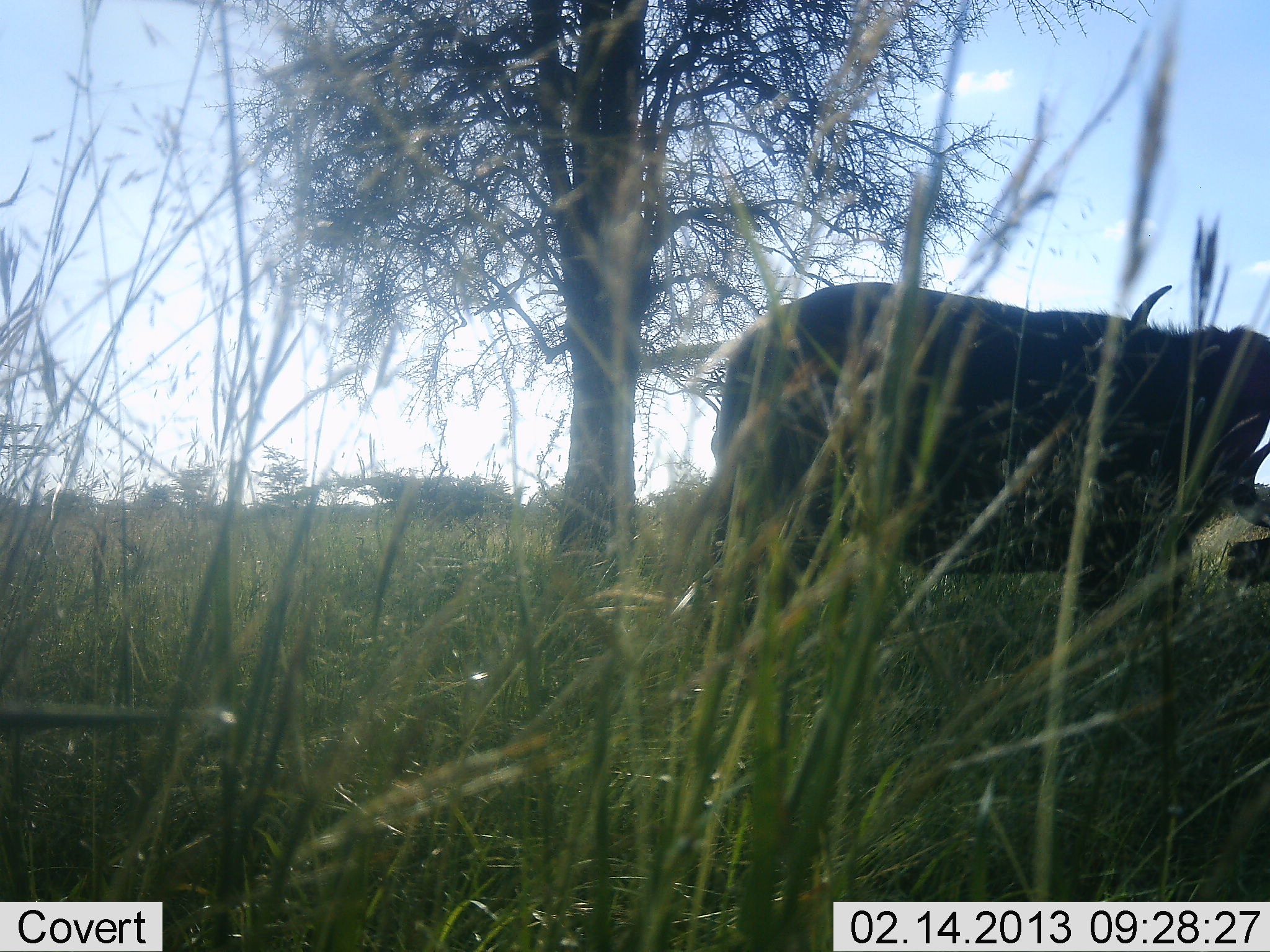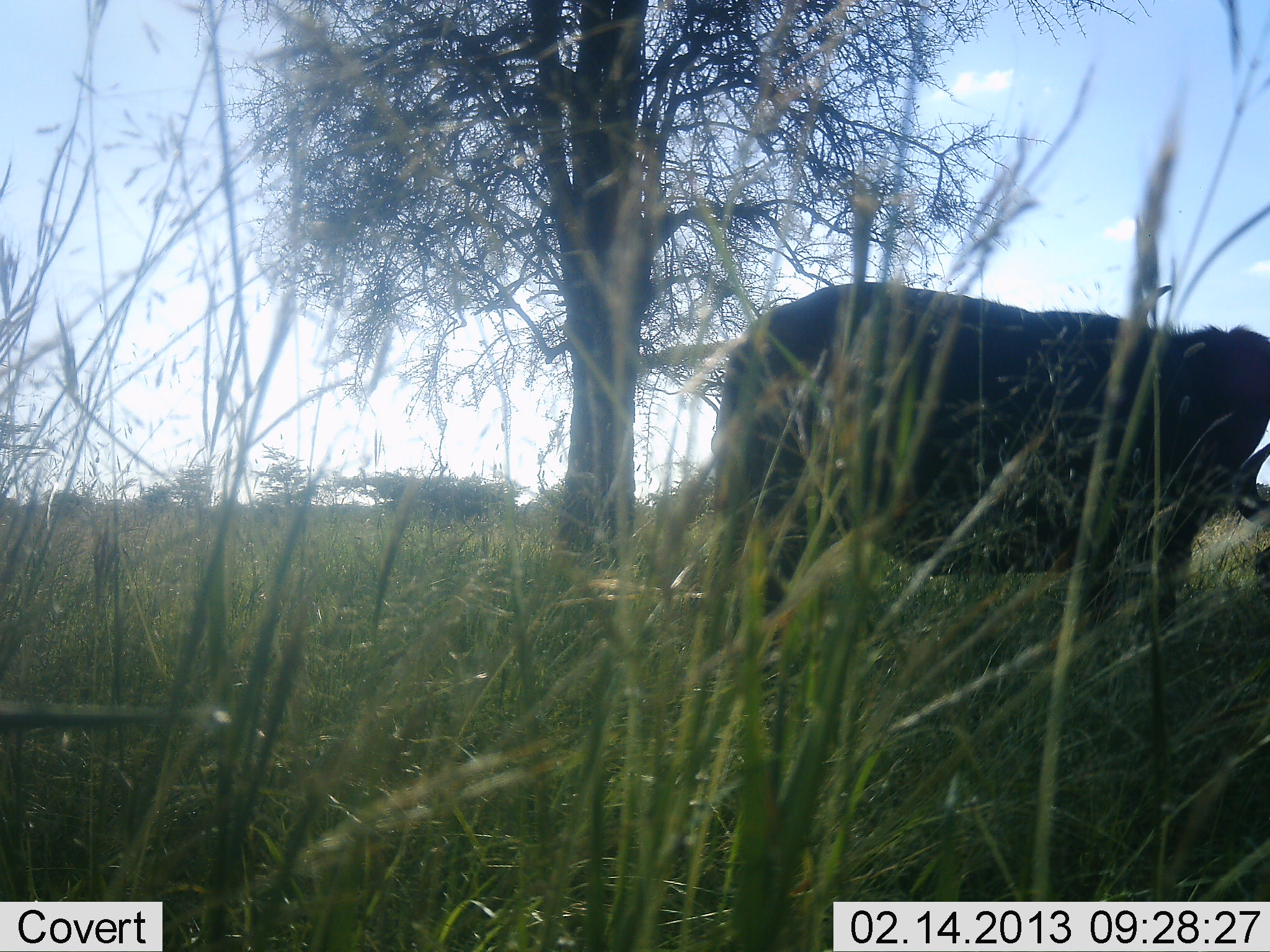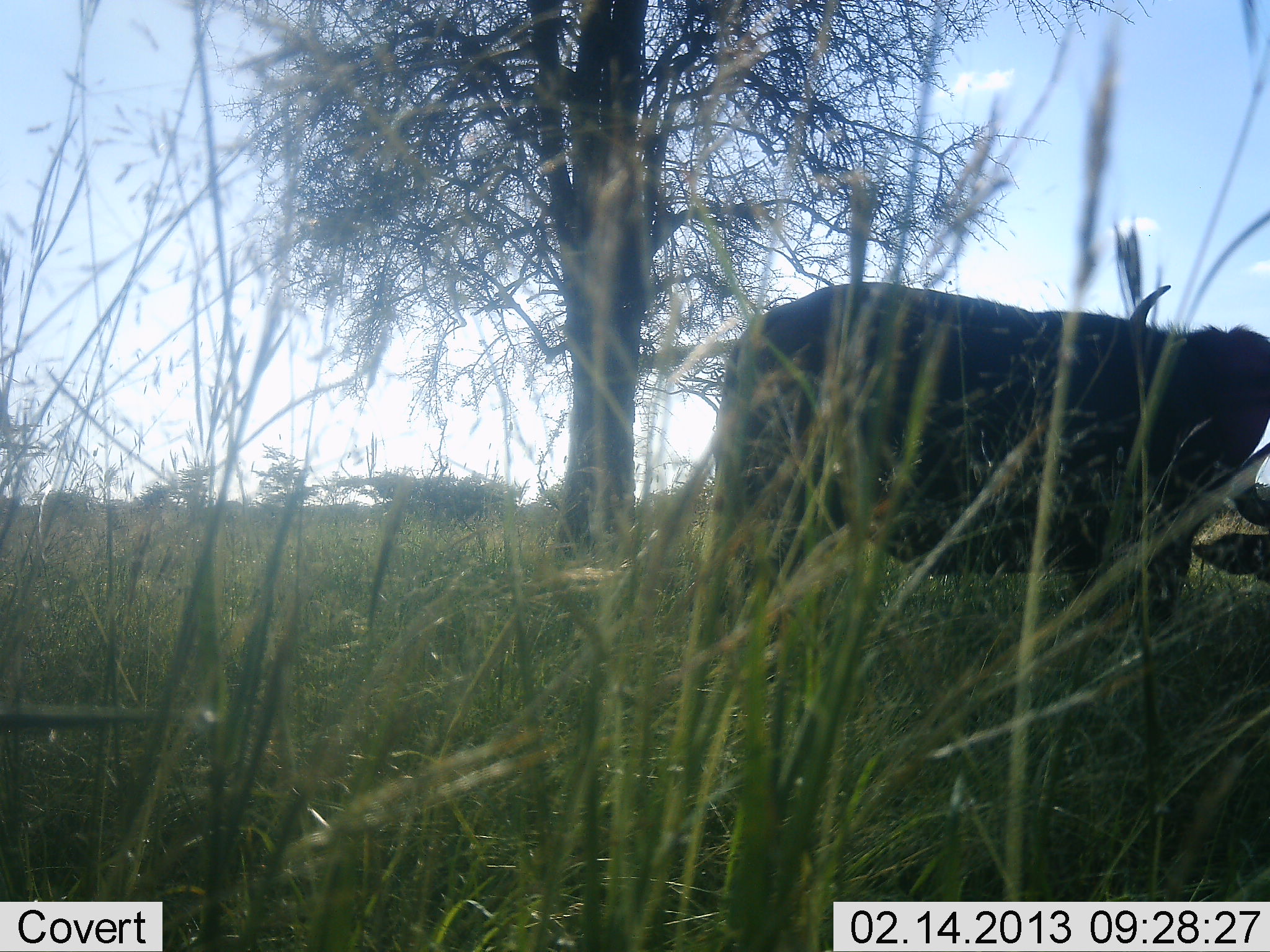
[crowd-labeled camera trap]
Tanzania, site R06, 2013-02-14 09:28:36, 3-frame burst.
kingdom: Animalia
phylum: Chordata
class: Mammalia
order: Artiodactyla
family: Bovidae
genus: Syncerus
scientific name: Syncerus caffer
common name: cape buffalo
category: buffalo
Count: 1.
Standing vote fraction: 92%.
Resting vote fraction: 35%.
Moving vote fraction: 4%.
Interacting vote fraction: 0%.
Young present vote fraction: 0%.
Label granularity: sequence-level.